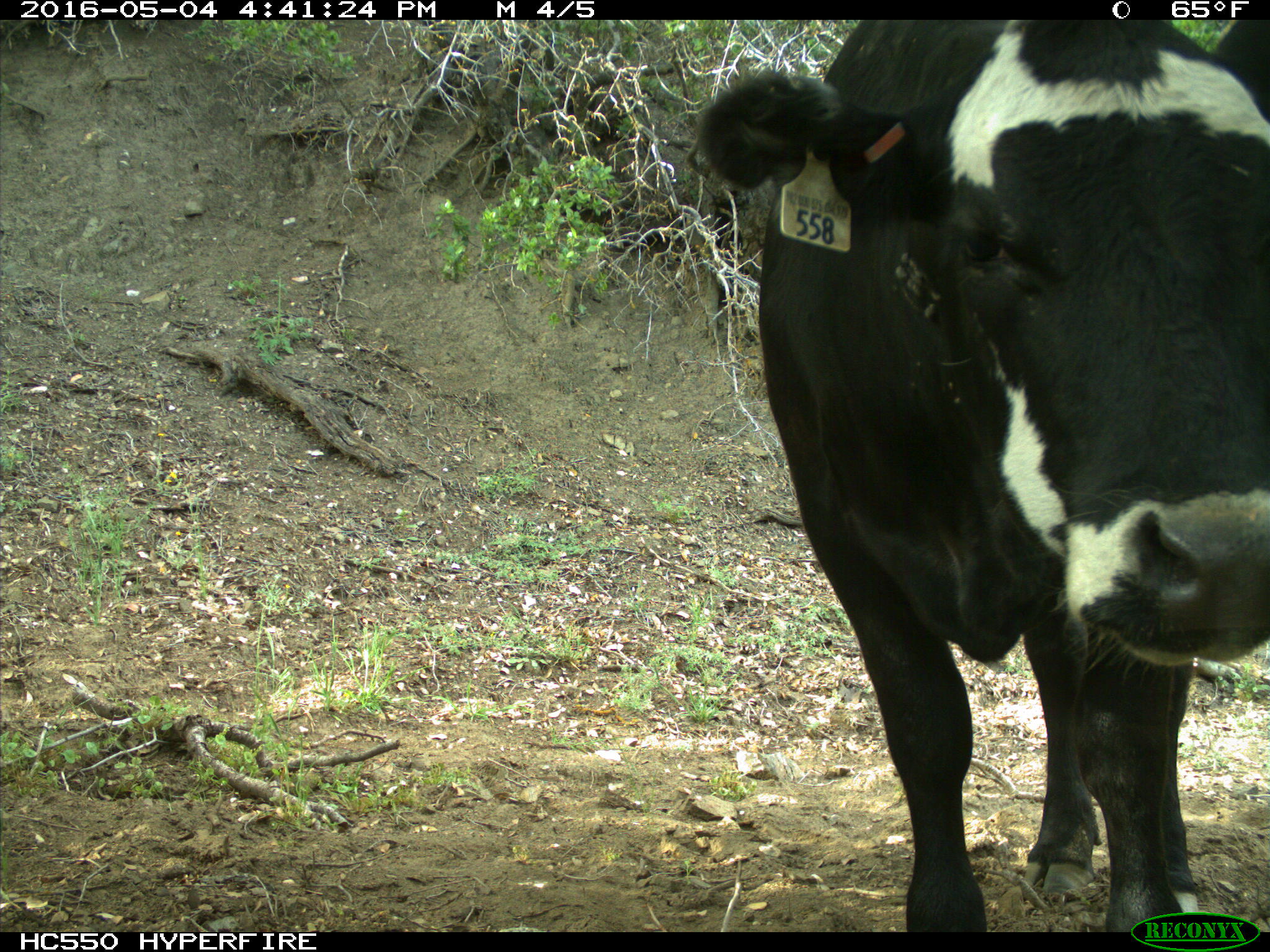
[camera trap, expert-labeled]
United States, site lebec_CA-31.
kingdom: Animalia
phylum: Chordata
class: Mammalia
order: Artiodactyla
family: Bovidae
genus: Bos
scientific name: Bos taurus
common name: domestic cow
Bos taurus (domestic cow).